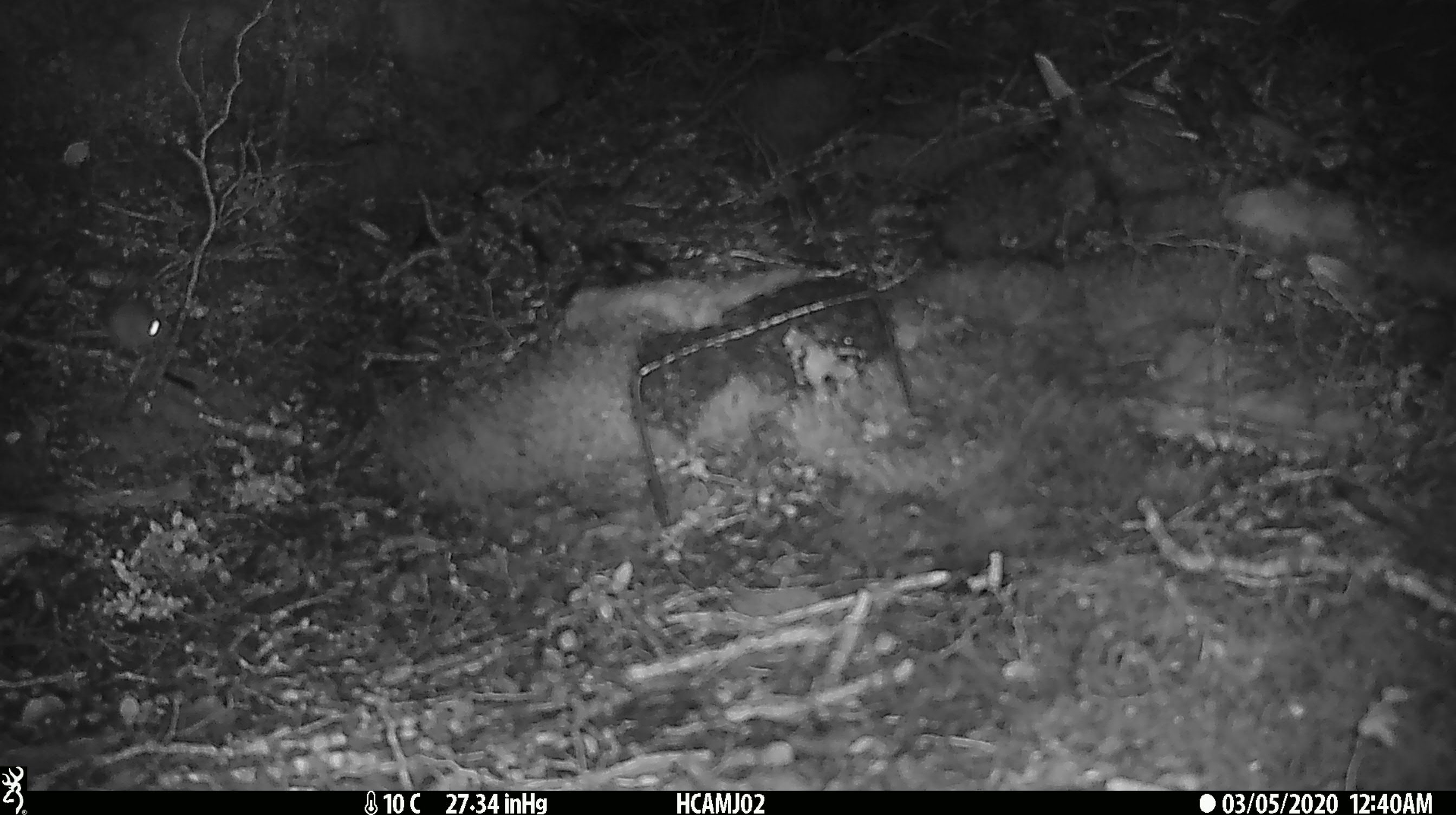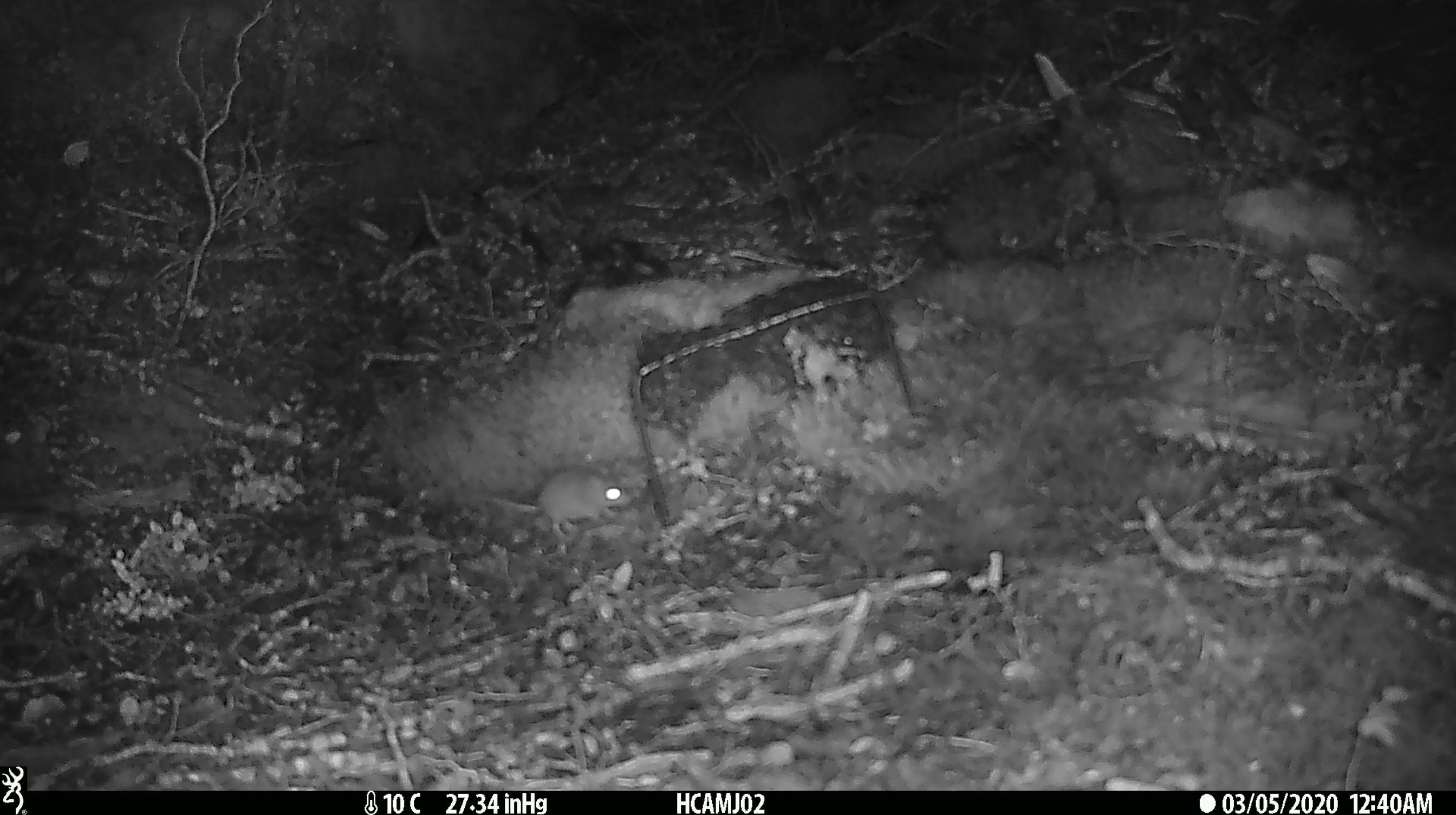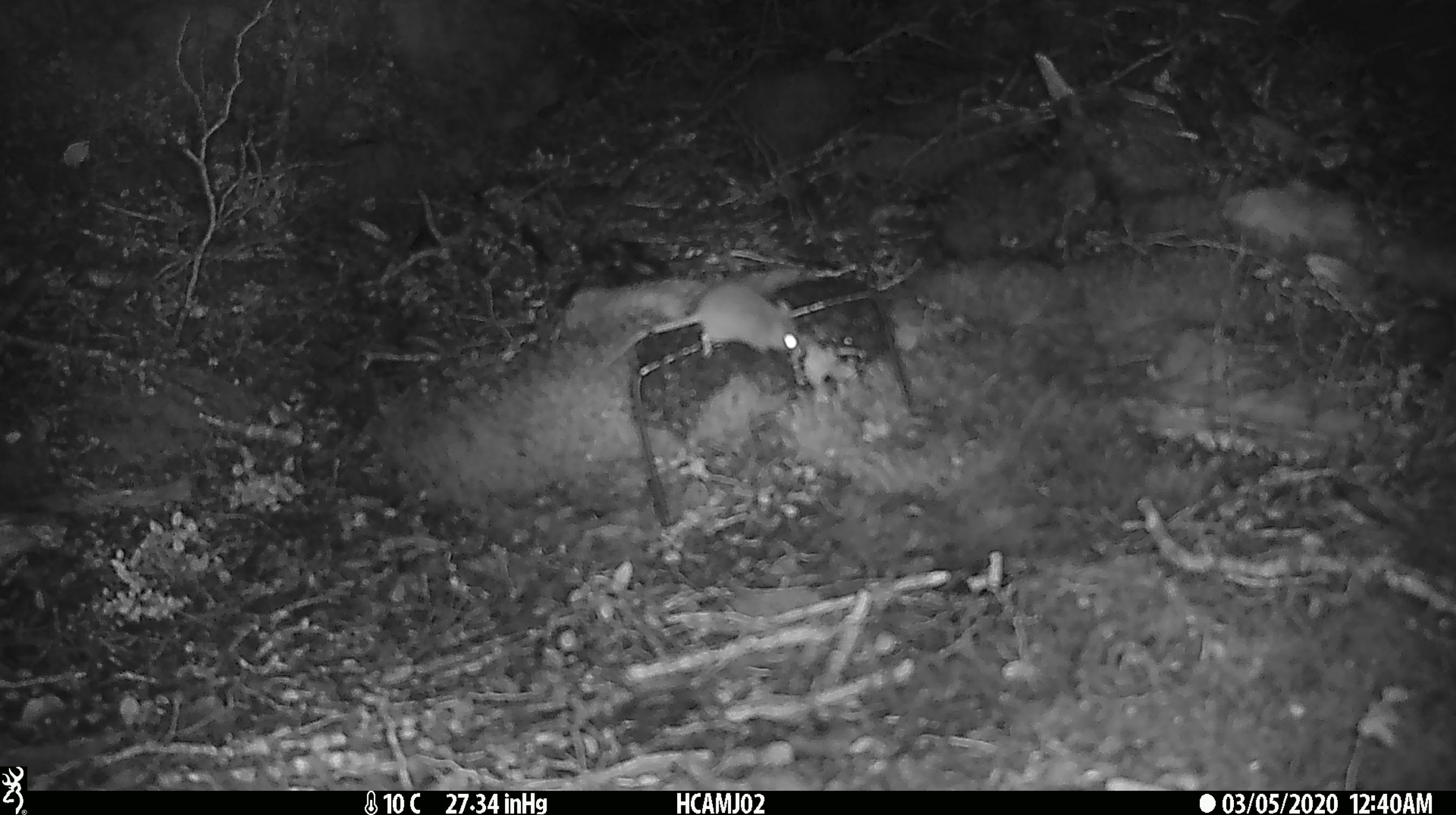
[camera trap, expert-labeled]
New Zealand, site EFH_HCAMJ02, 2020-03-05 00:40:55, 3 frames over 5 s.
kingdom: Animalia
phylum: Chordata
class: Mammalia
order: Rodentia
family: Muridae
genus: Mus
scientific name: Mus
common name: mouse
Mouse (Mus).